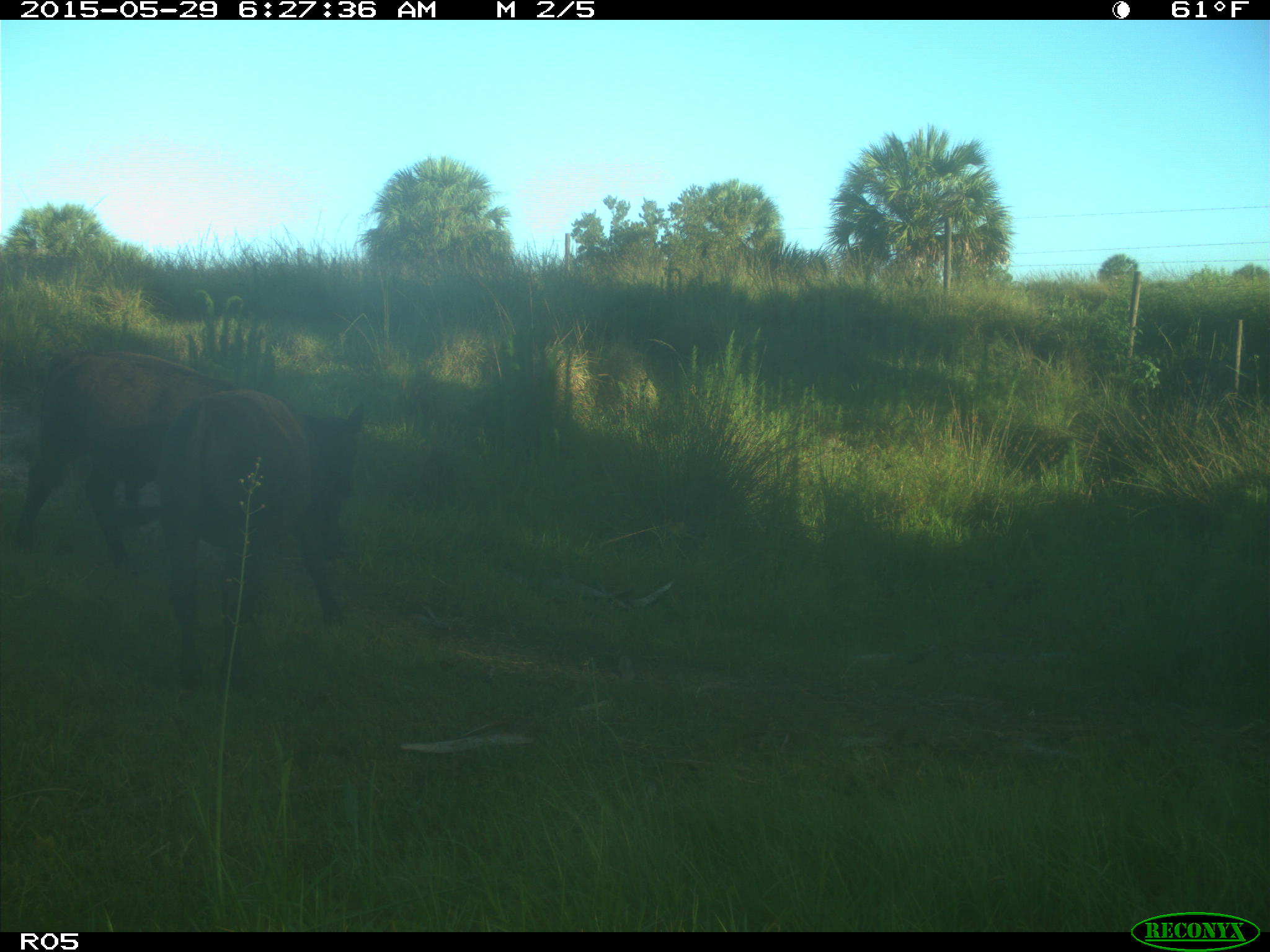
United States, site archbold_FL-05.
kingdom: Animalia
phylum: Chordata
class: Mammalia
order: Artiodactyla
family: Bovidae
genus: Bos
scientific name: Bos taurus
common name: domestic cow